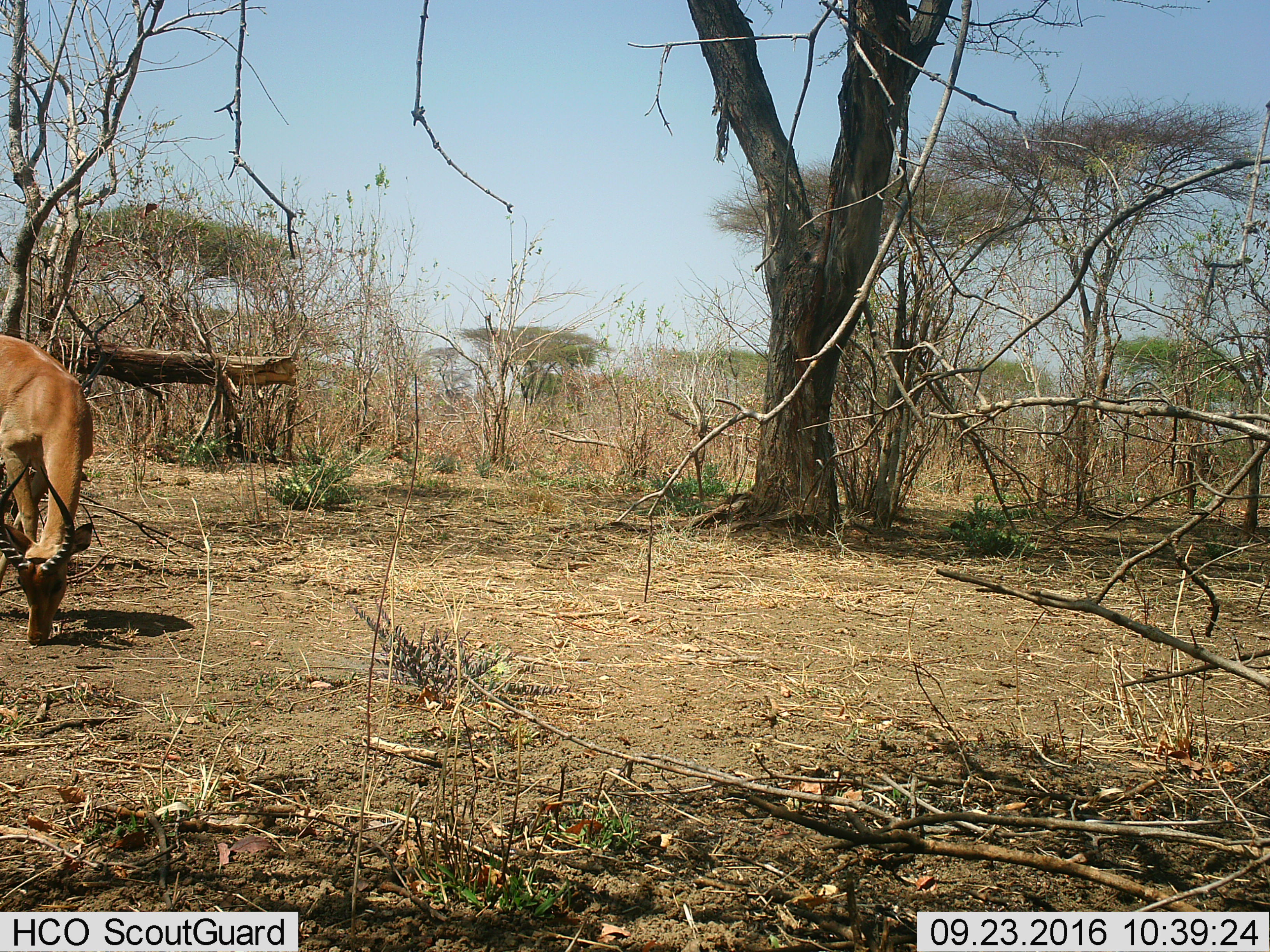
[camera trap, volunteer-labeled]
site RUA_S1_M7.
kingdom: Animalia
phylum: Chordata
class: Mammalia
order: Artiodactyla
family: Bovidae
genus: Aepyceros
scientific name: Aepyceros melampus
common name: impala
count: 1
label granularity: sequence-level